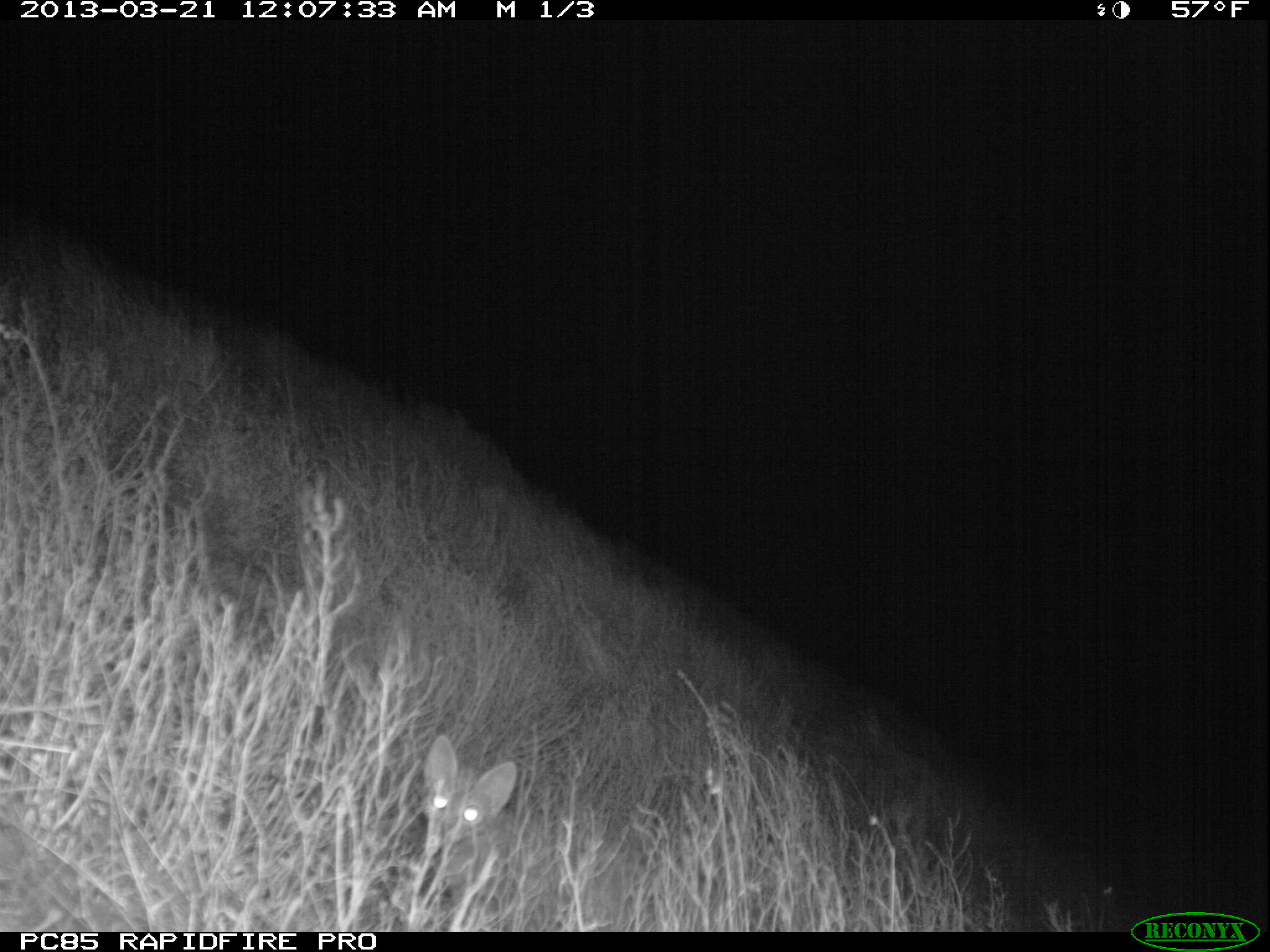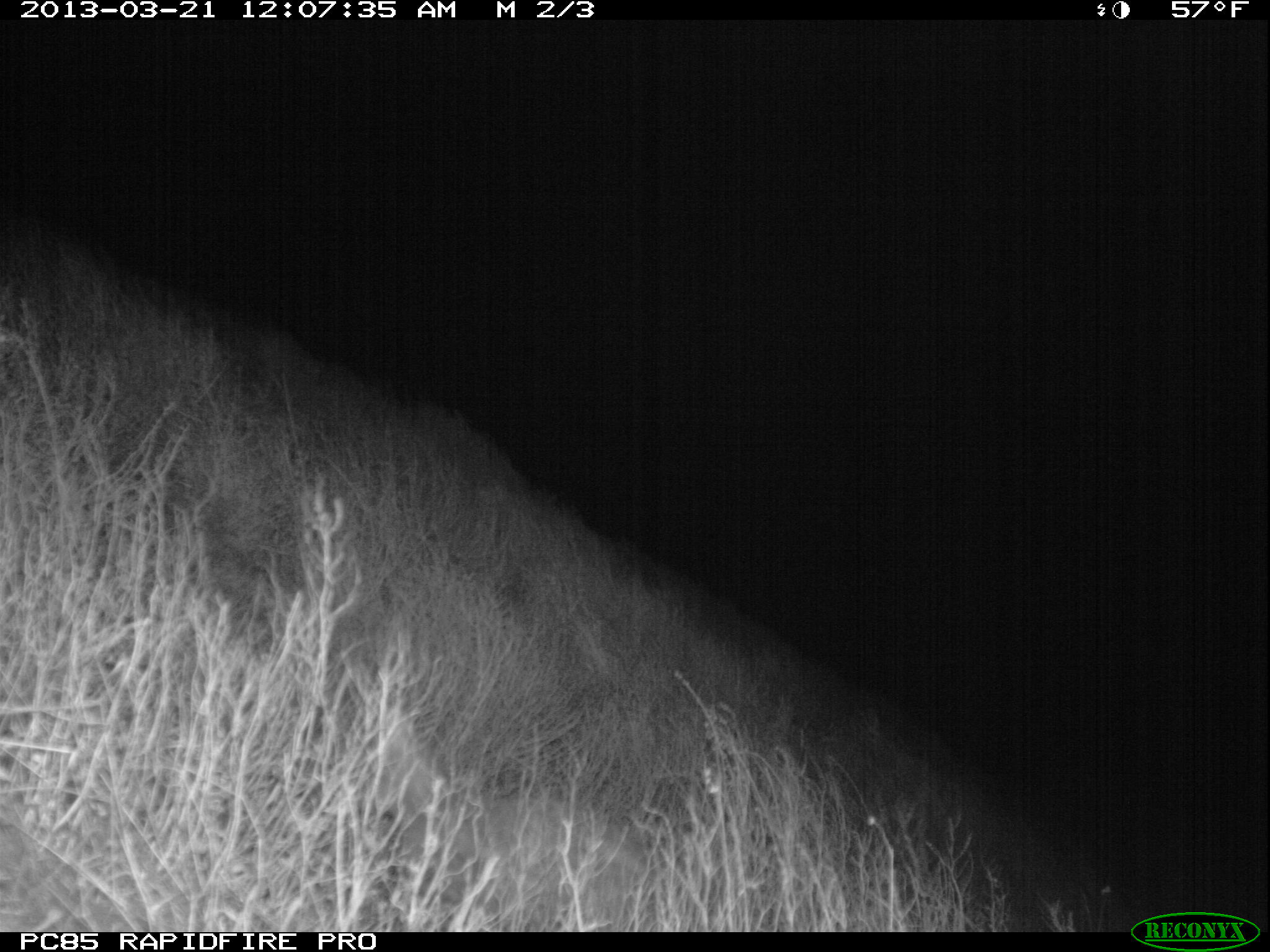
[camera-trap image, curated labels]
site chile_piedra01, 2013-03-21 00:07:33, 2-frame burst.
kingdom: Animalia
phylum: Chordata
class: Mammalia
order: Carnivora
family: Felidae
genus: Felis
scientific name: Felis catus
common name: cat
Cat (Felis catus).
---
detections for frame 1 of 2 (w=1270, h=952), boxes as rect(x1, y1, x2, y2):
cat: rect(405, 734, 629, 927)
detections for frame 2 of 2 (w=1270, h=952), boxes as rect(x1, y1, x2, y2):
cat: rect(354, 715, 660, 925)